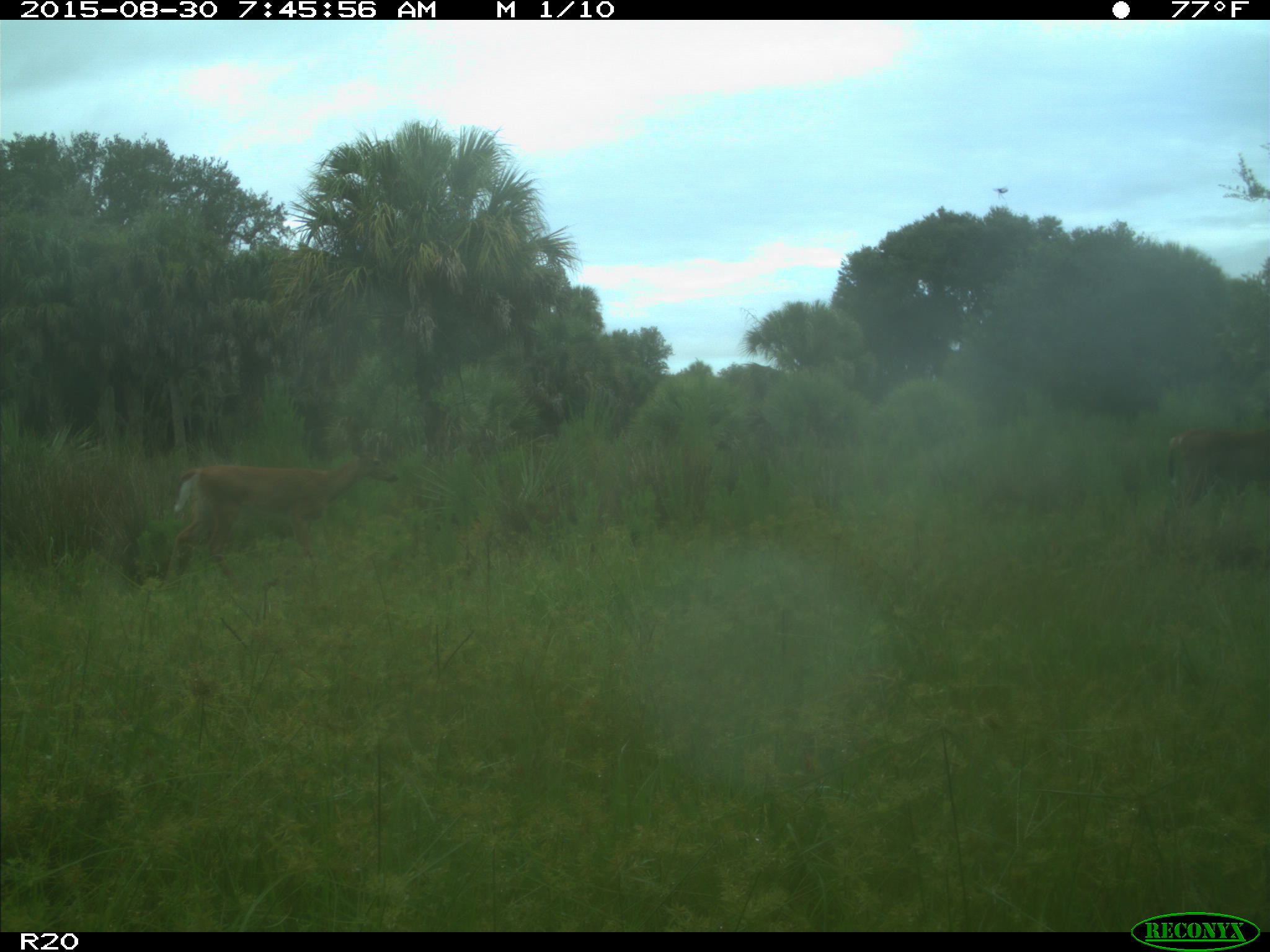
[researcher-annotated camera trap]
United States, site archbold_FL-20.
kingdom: Animalia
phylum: Chordata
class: Mammalia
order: Artiodactyla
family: Cervidae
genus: Odocoileus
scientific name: Odocoileus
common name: deer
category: unidentified deer